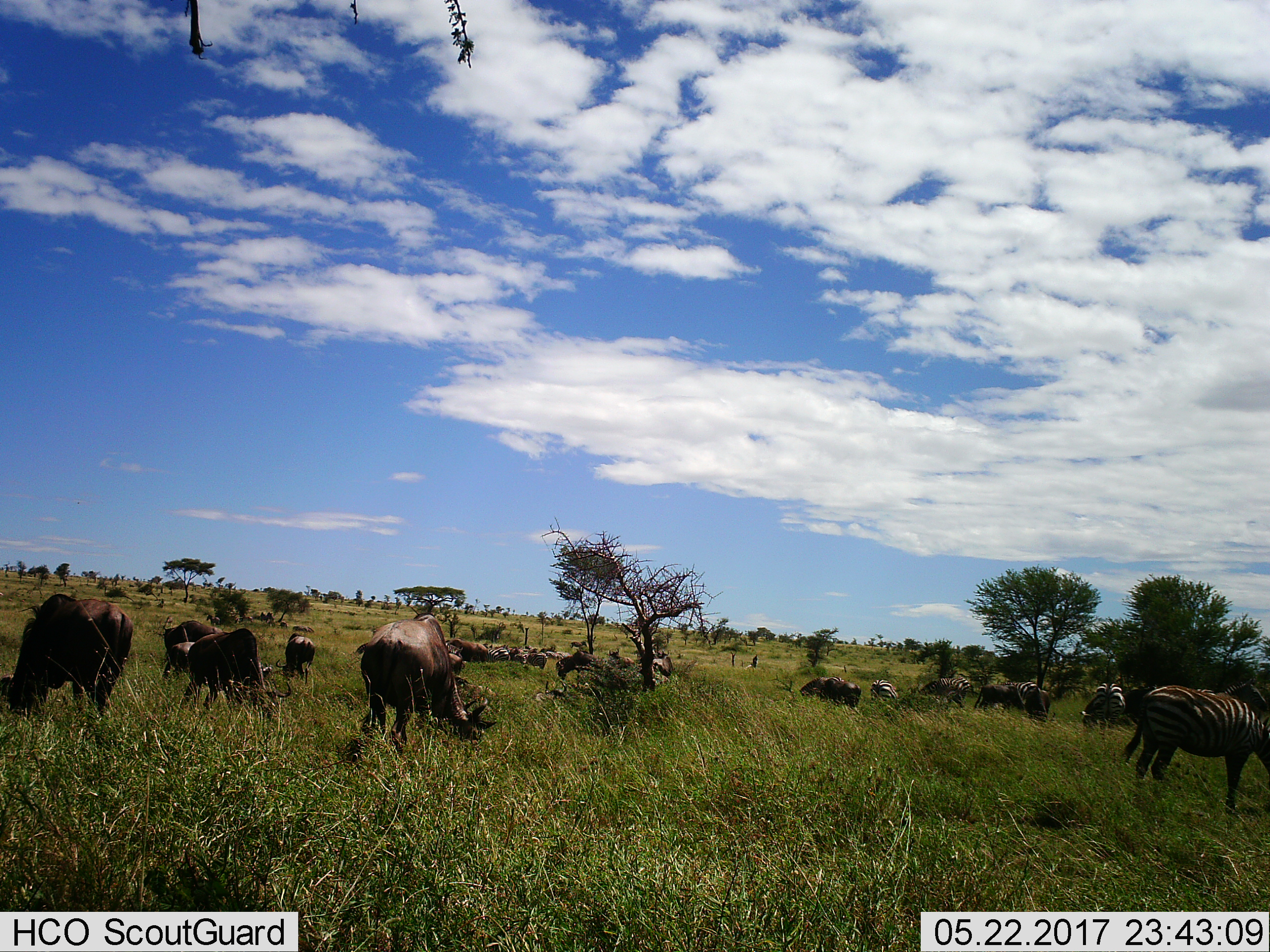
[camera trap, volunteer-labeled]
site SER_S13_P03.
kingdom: Animalia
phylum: Chordata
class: Mammalia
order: Artiodactyla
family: Bovidae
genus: Connochaetes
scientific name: Connochaetes taurinus taurinus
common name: blue wildebeest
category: wildebeestblue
Wildebeestblue (blue wildebeest) (Connochaetes taurinus taurinus), count 11-50. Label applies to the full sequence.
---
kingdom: Animalia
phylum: Chordata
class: Mammalia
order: Perissodactyla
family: Equidae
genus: Equus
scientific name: Equus quagga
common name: plains zebra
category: zebraplains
Zebraplains (plains zebra) (Equus quagga), count 9. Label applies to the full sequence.